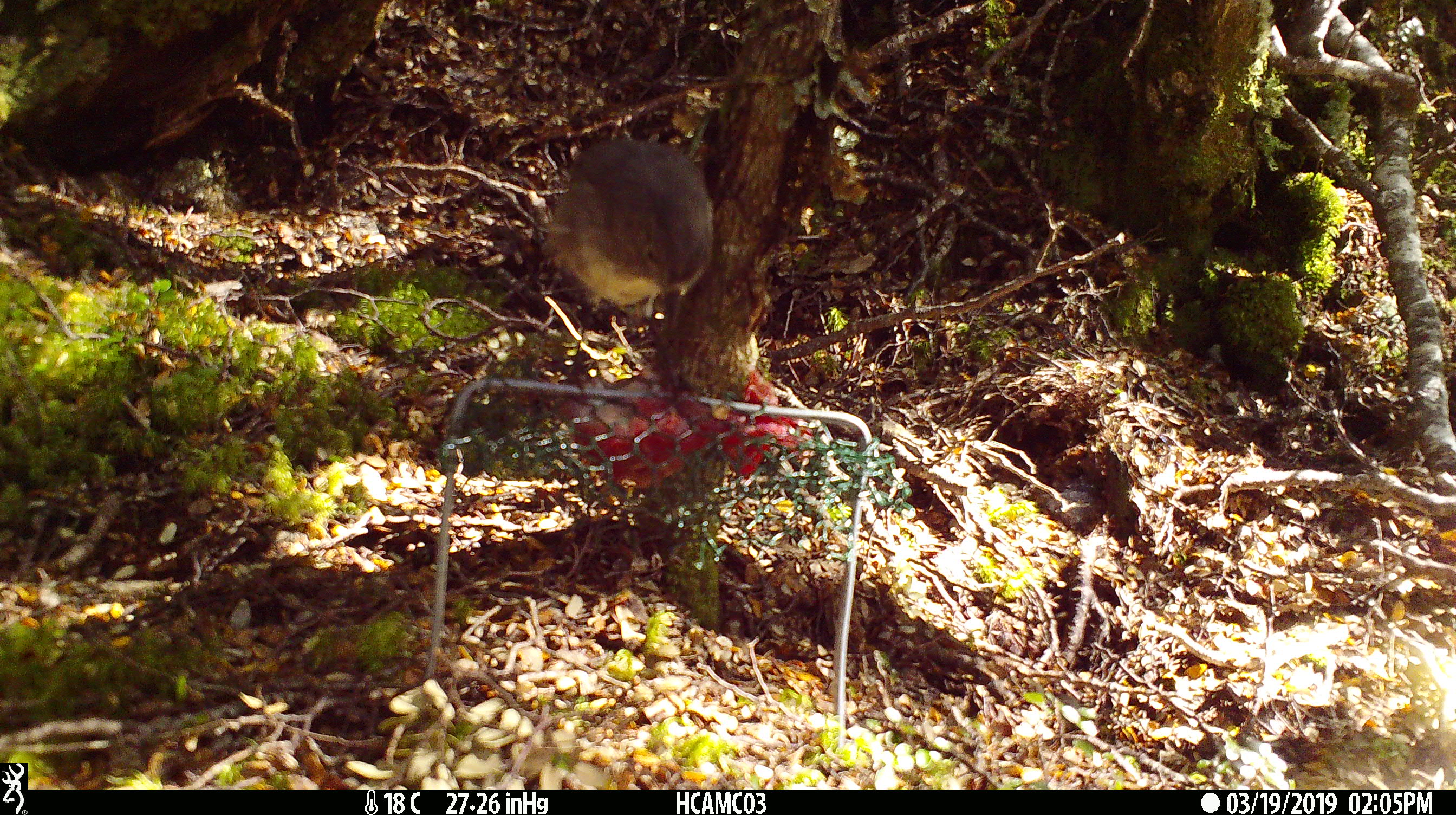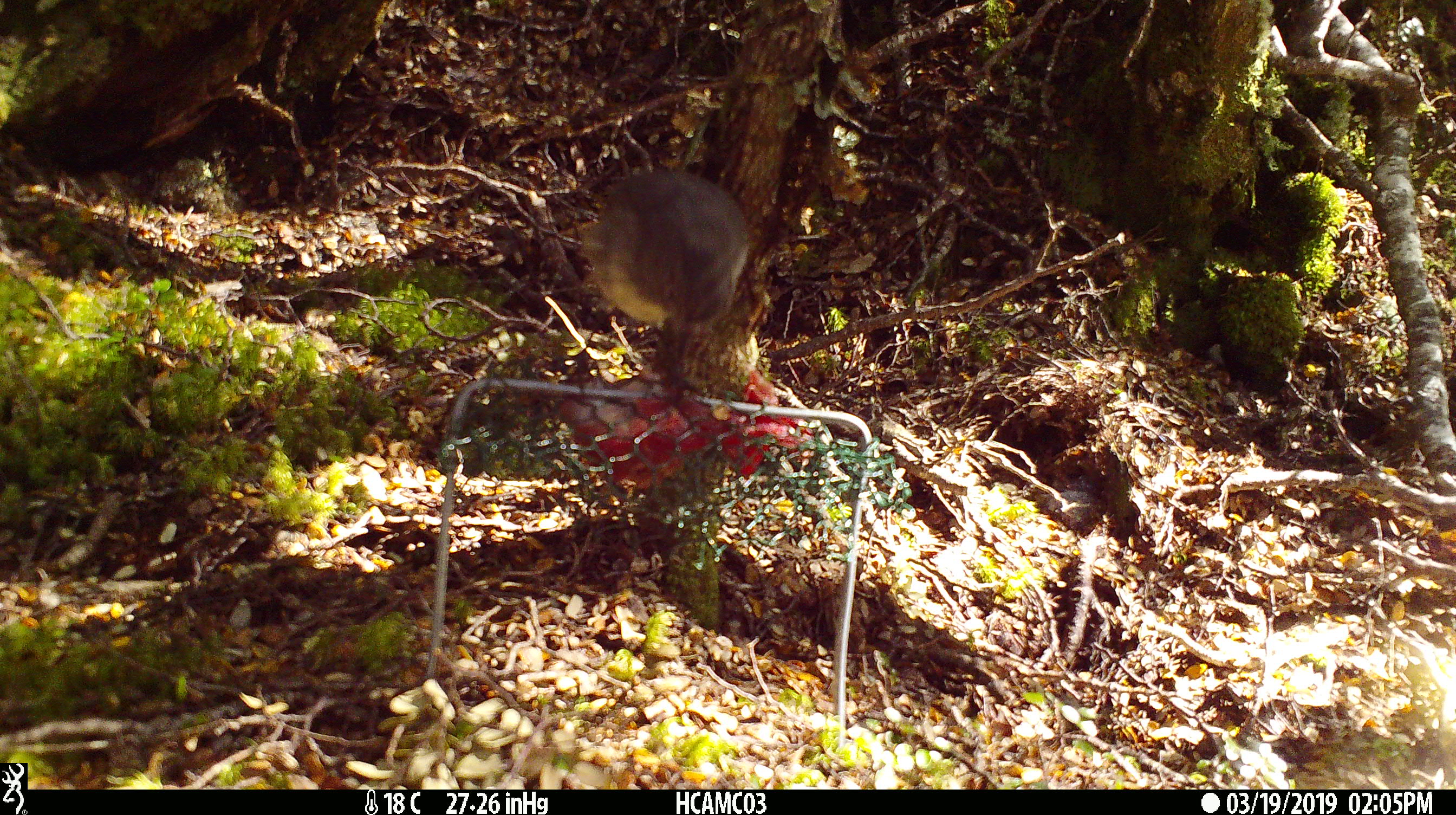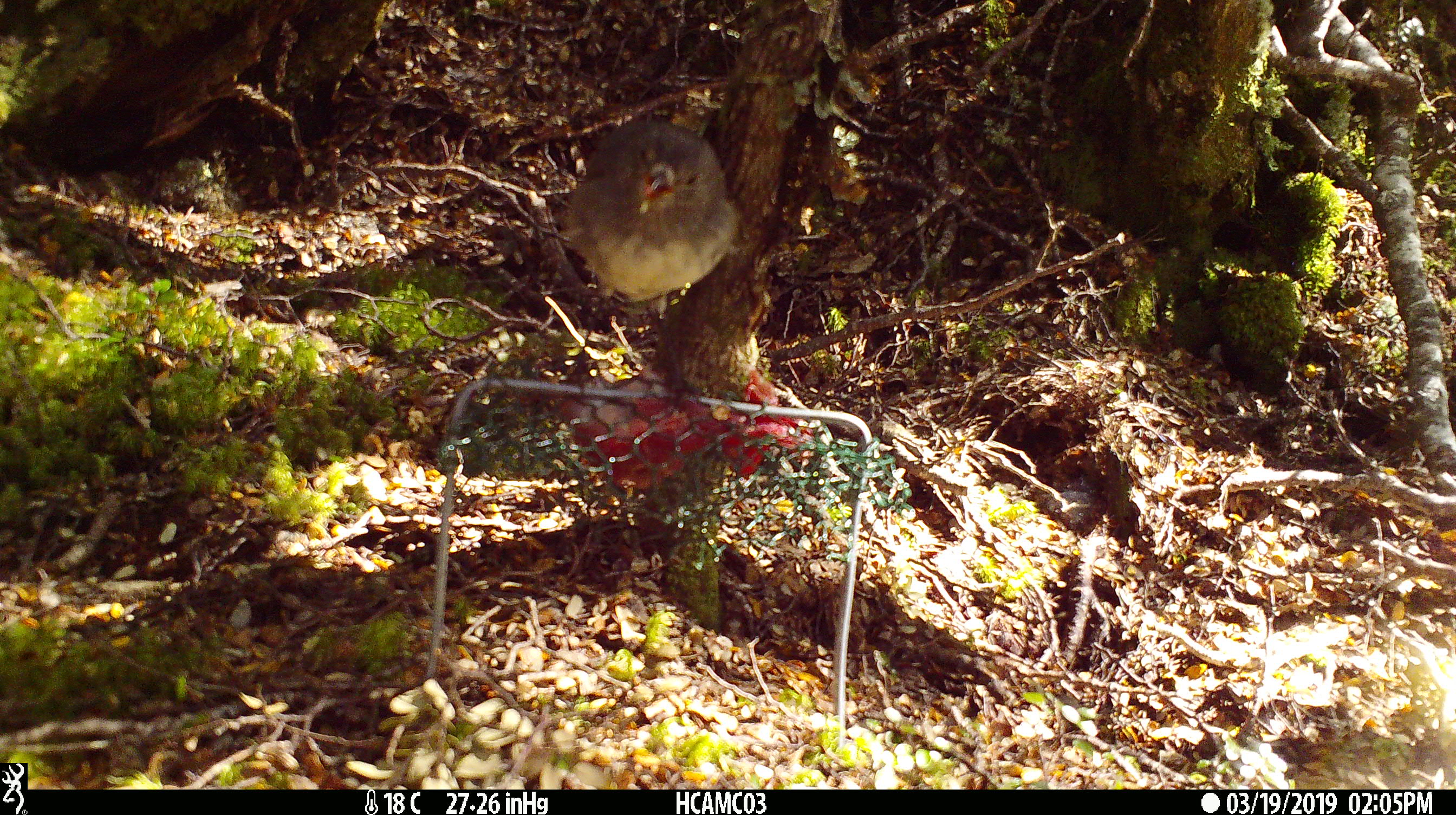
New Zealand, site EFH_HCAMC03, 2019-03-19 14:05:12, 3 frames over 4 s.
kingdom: Animalia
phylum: Chordata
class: Aves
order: Passeriformes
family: Petroicidae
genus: Petroica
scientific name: Petroica australis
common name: new zealand robin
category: robin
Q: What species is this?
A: Robin (new zealand robin) (Petroica australis).